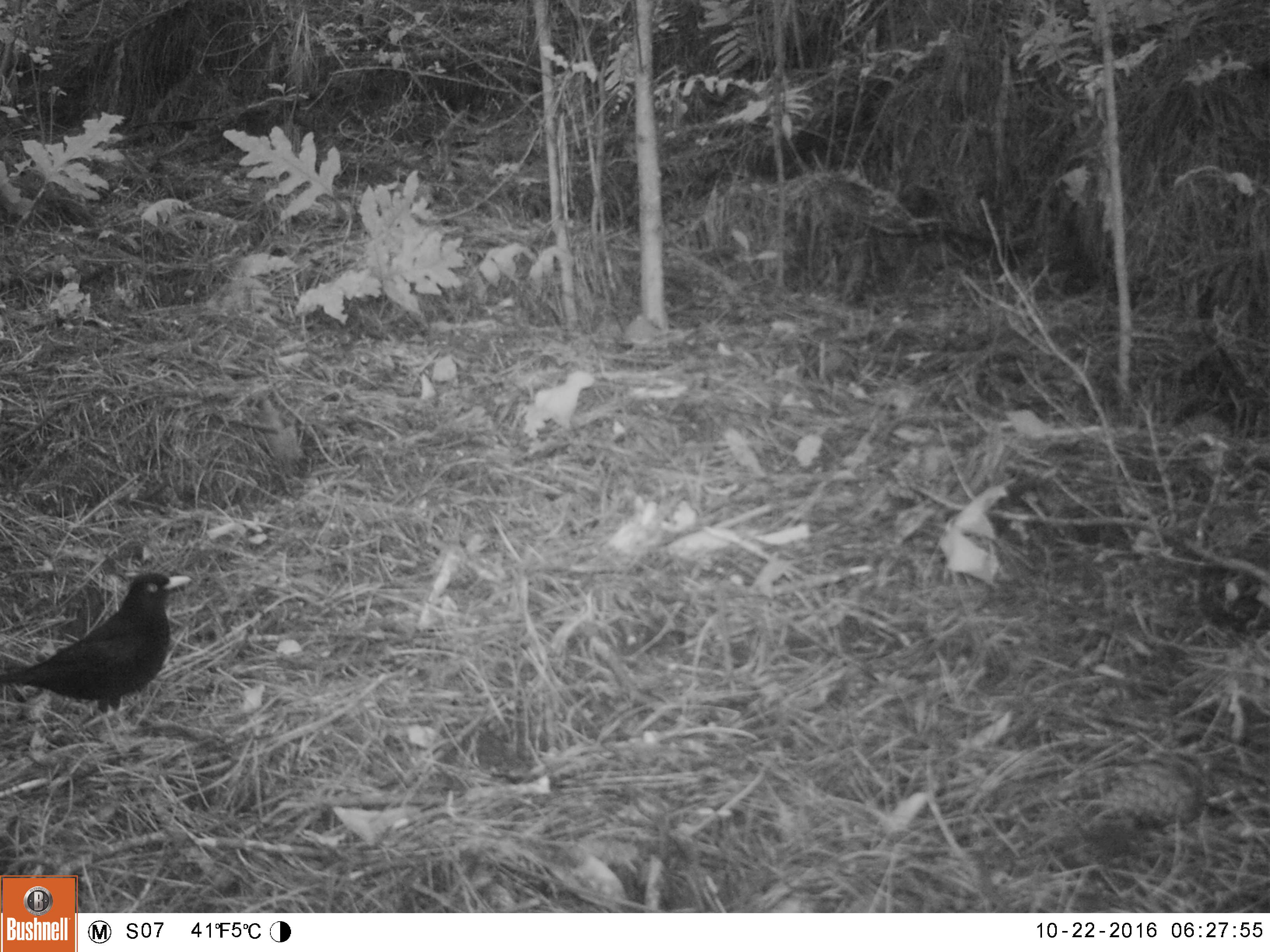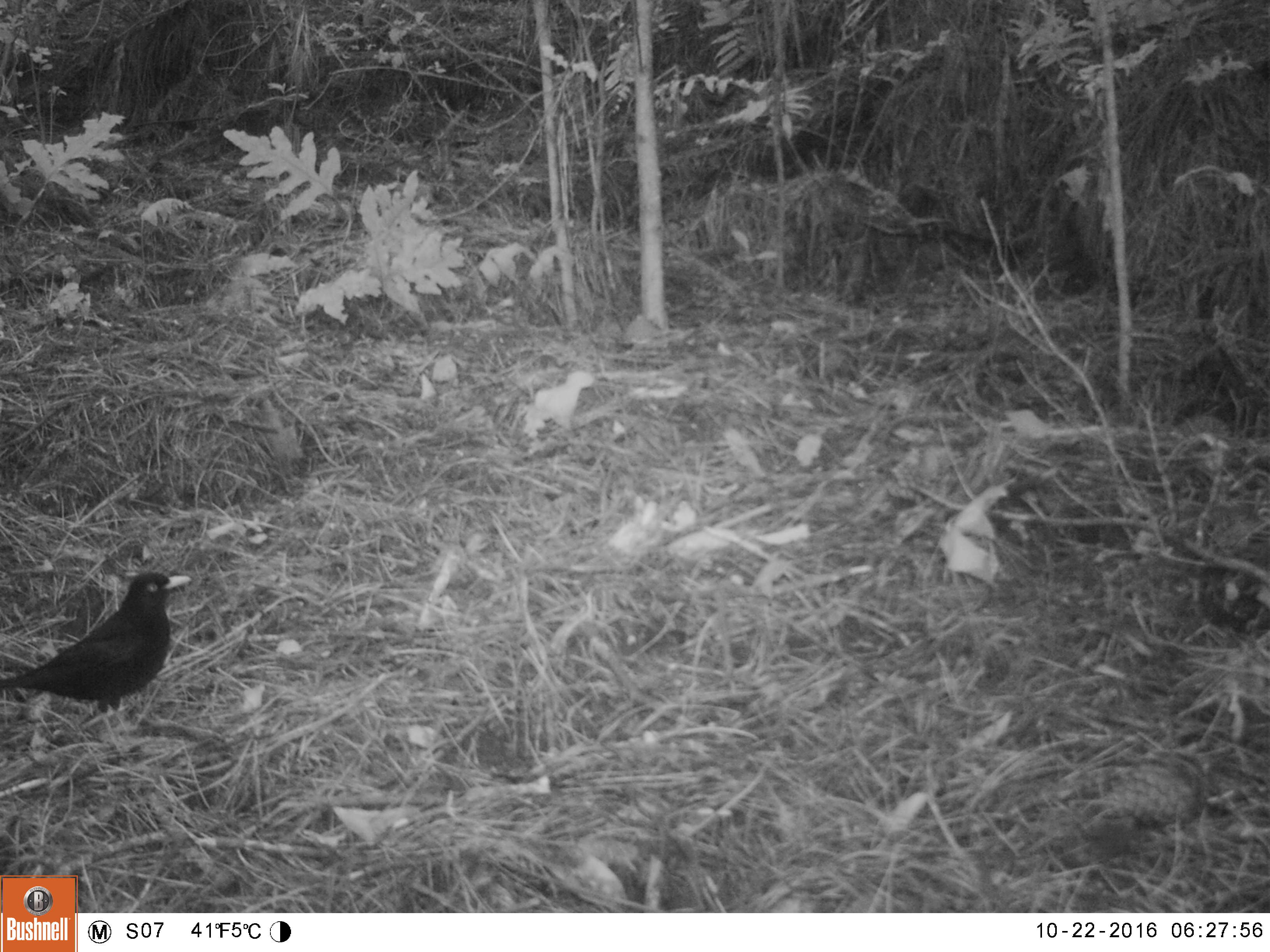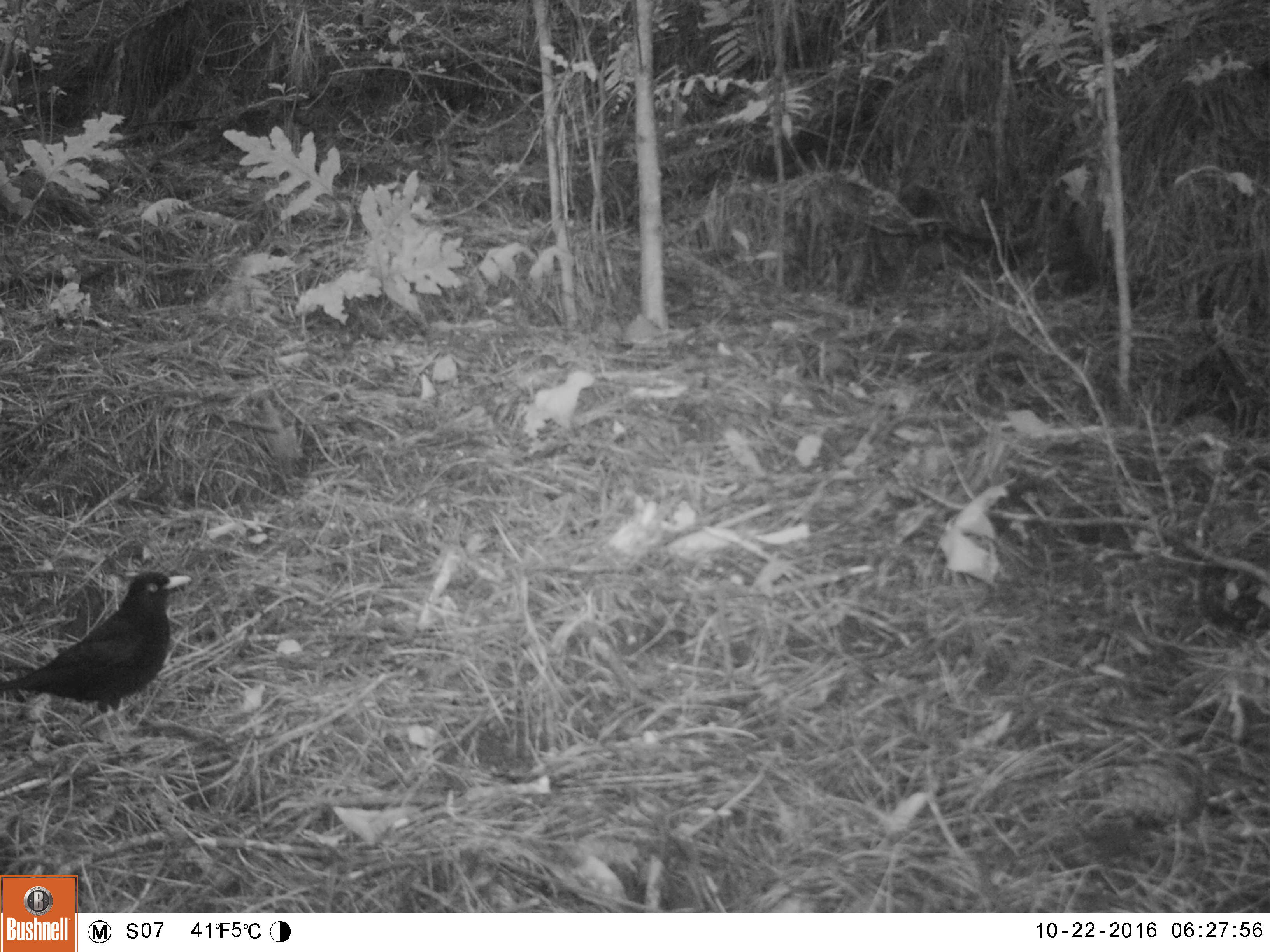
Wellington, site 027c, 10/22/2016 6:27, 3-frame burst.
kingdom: Animalia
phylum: Chordata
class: Aves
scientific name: Aves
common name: bird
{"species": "bird (Aves)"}